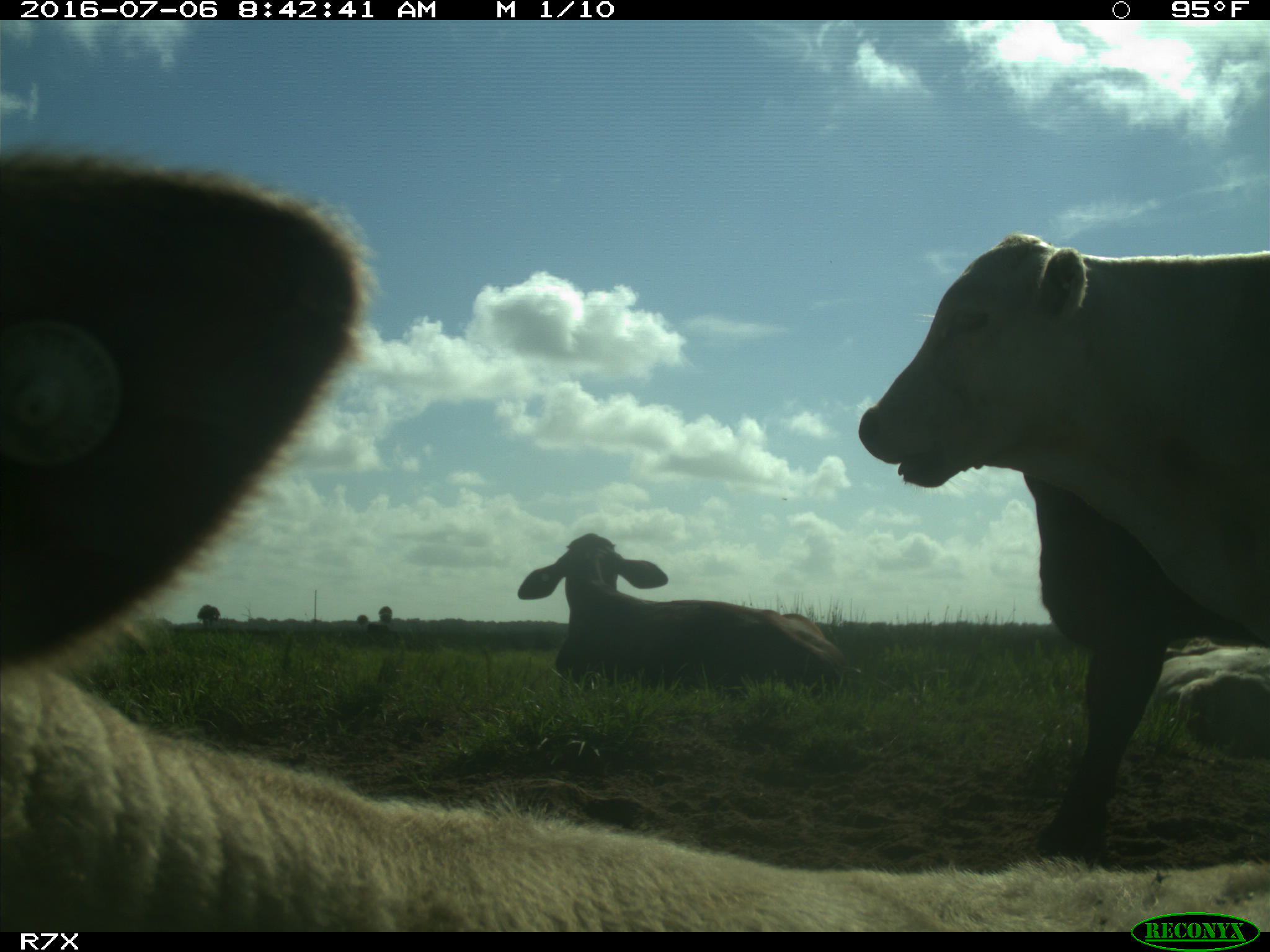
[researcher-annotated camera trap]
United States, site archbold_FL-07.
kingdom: Animalia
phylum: Chordata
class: Mammalia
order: Artiodactyla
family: Bovidae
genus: Bos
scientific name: Bos taurus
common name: domestic cow